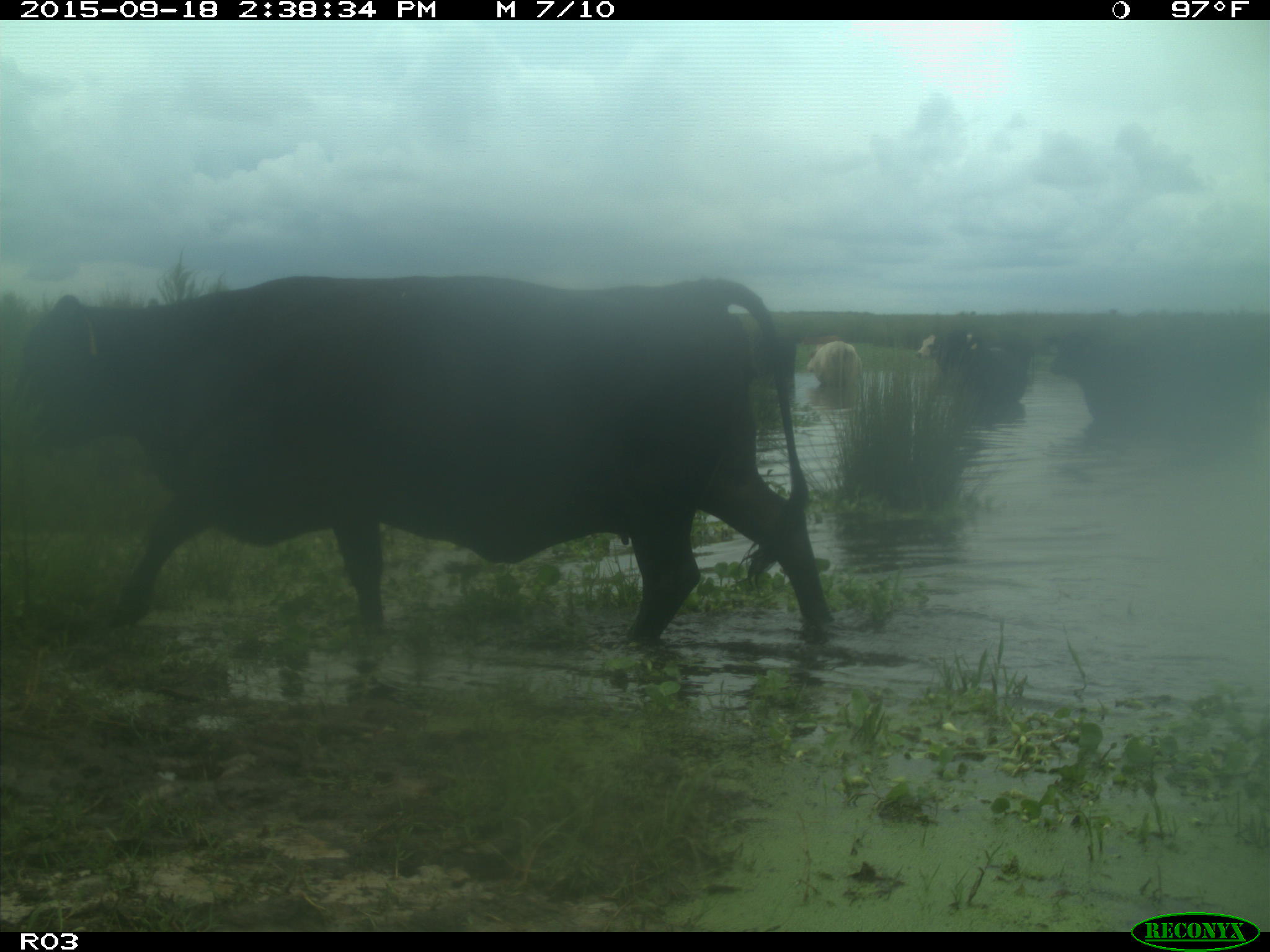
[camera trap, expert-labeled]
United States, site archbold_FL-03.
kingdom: Animalia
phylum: Chordata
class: Mammalia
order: Artiodactyla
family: Bovidae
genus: Bos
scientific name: Bos taurus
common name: domestic cow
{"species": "Bos taurus (domestic cow)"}